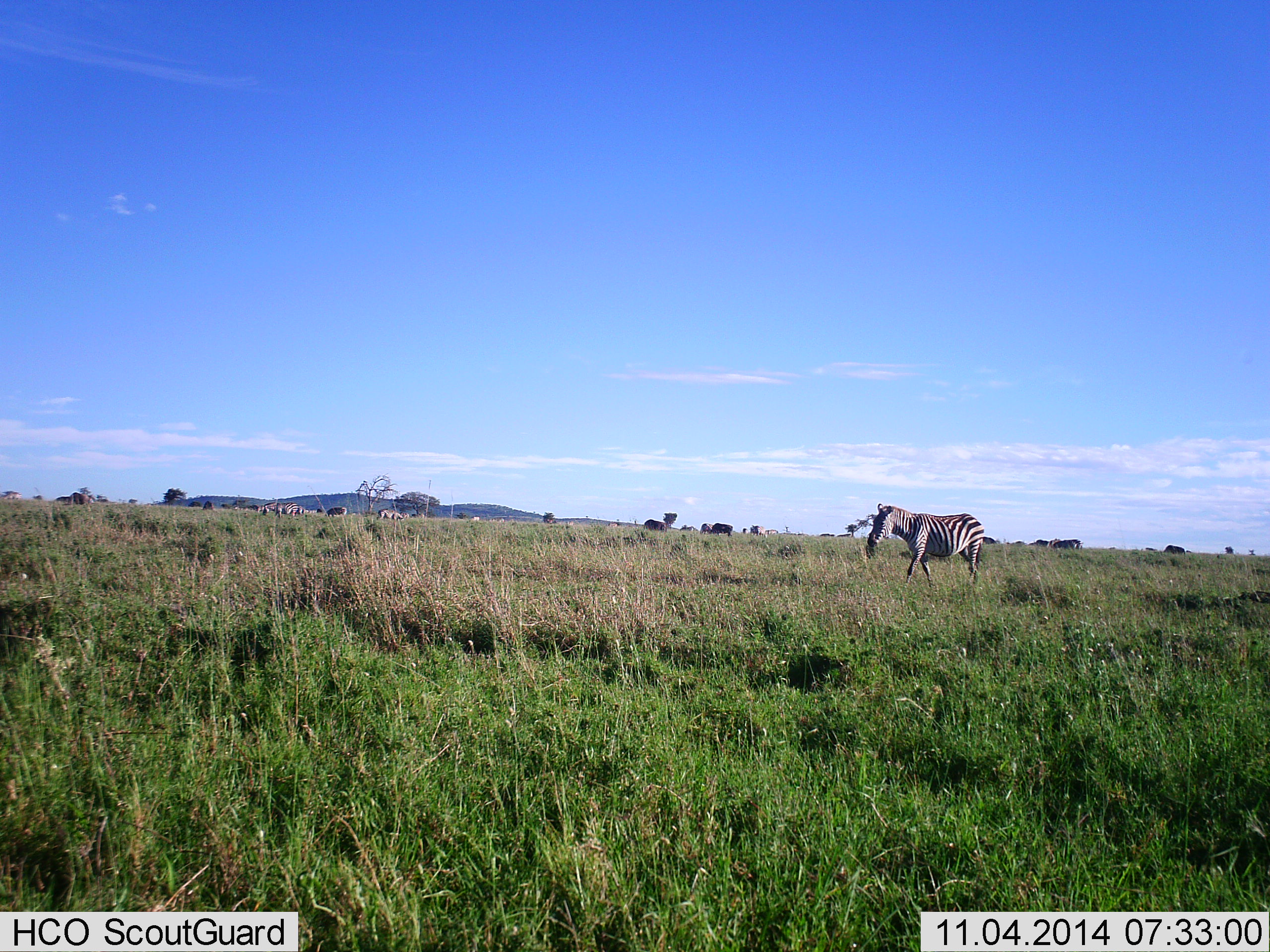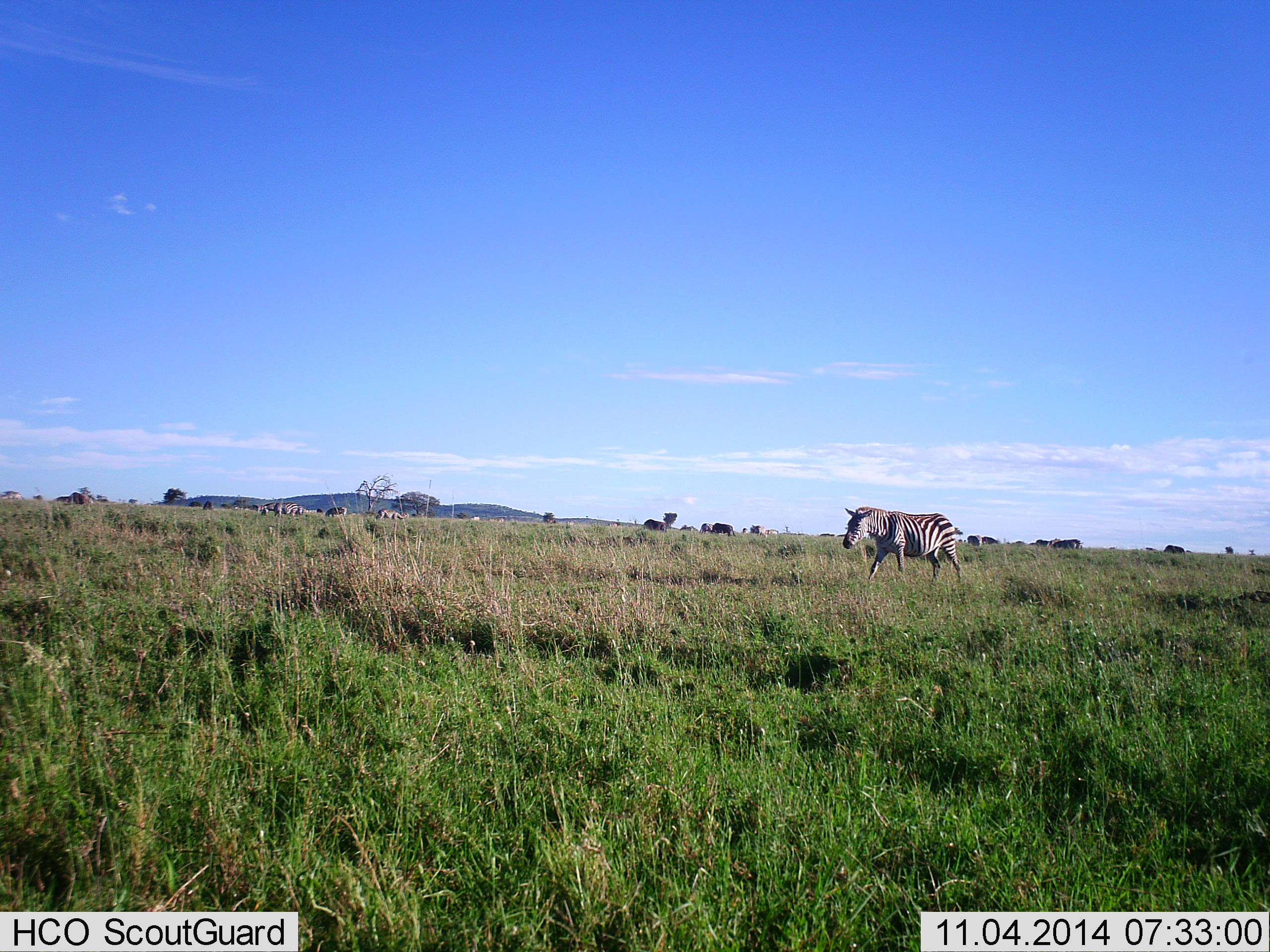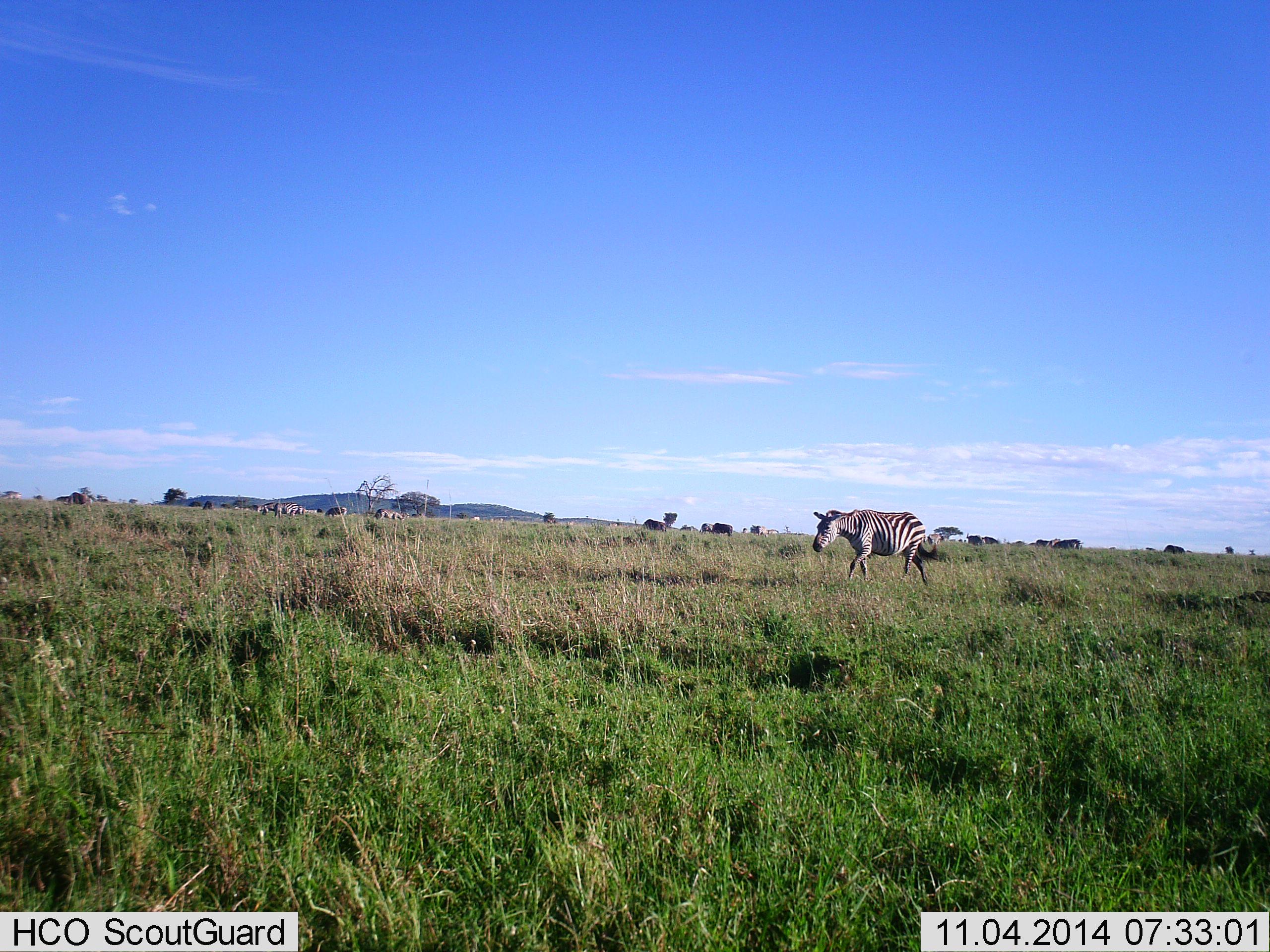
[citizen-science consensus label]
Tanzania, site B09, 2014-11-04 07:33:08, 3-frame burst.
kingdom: Animalia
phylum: Chordata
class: Mammalia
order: Perissodactyla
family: Equidae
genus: Equus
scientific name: Equus quagga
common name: plains zebra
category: zebra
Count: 1.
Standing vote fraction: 9%.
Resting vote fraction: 0%.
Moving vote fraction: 91%.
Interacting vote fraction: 0%.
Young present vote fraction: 0%.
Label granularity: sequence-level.